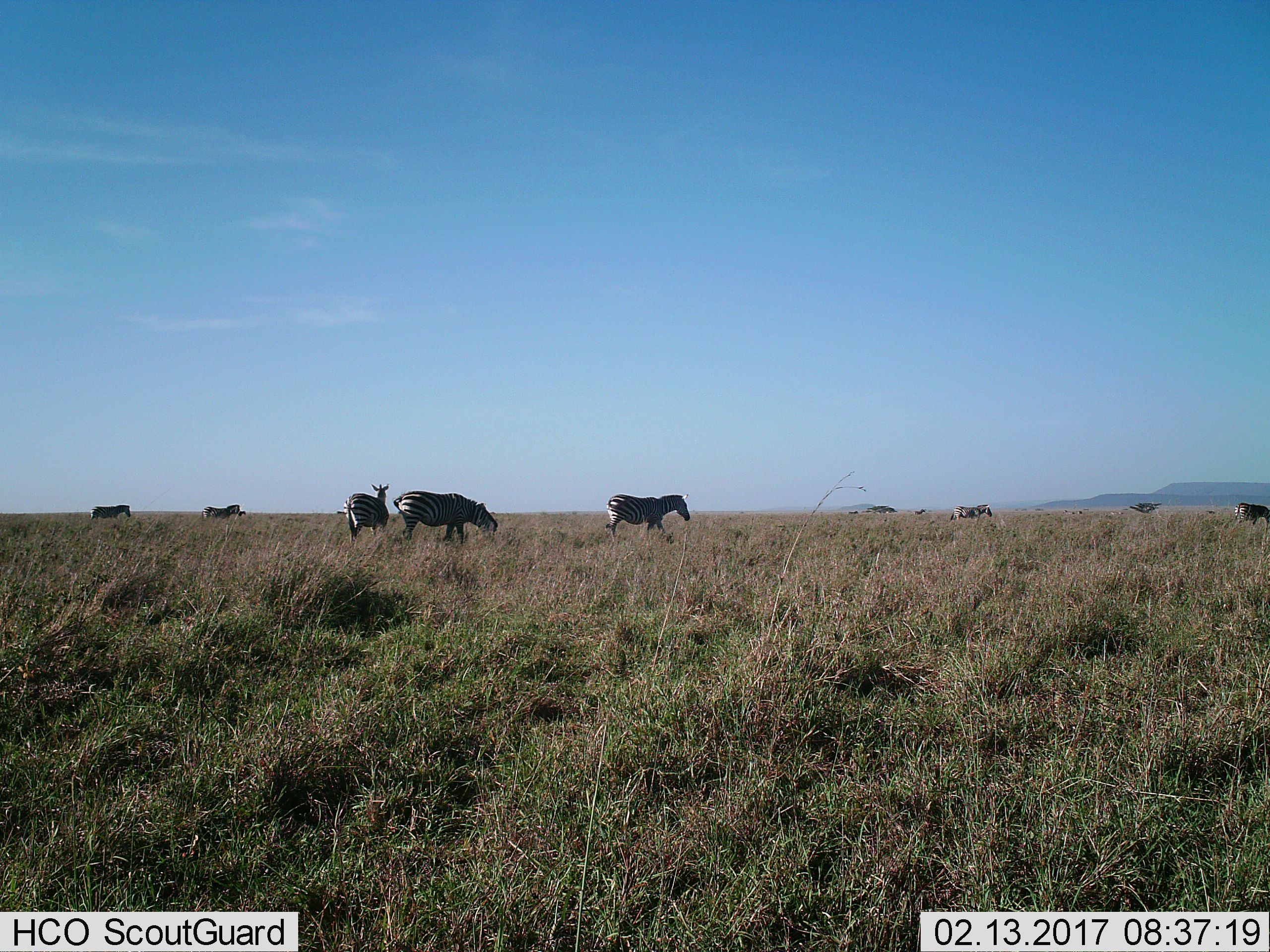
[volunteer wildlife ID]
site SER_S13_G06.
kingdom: Animalia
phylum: Chordata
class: Mammalia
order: Perissodactyla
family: Equidae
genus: Equus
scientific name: Equus quagga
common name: plains zebra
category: zebraplains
Zebraplains (plains zebra) (Equus quagga), count 9. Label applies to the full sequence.